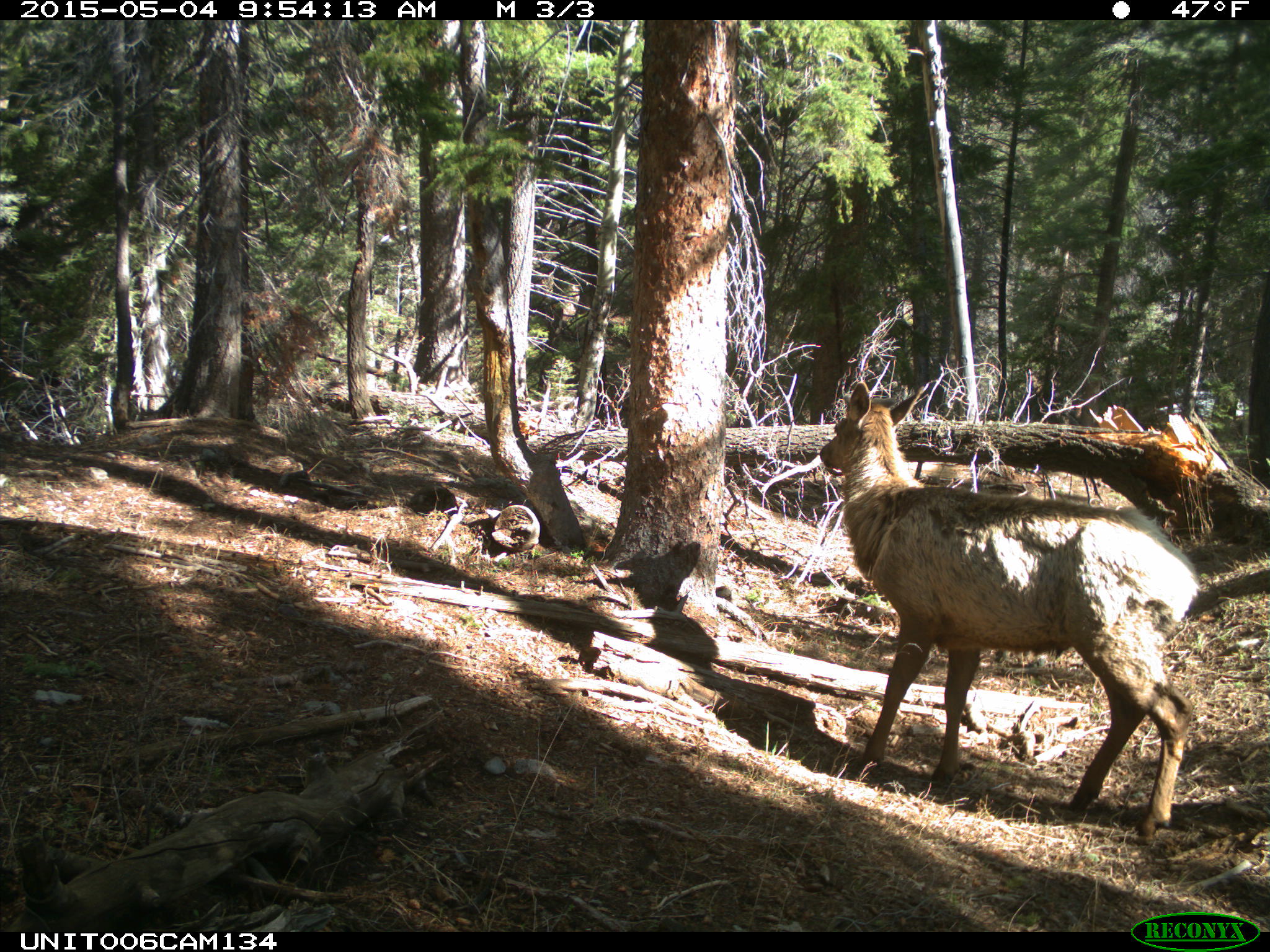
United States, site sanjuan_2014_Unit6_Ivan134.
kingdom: Animalia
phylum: Chordata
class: Mammalia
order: Artiodactyla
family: Cervidae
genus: Cervus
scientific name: Cervus elaphus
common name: red deer